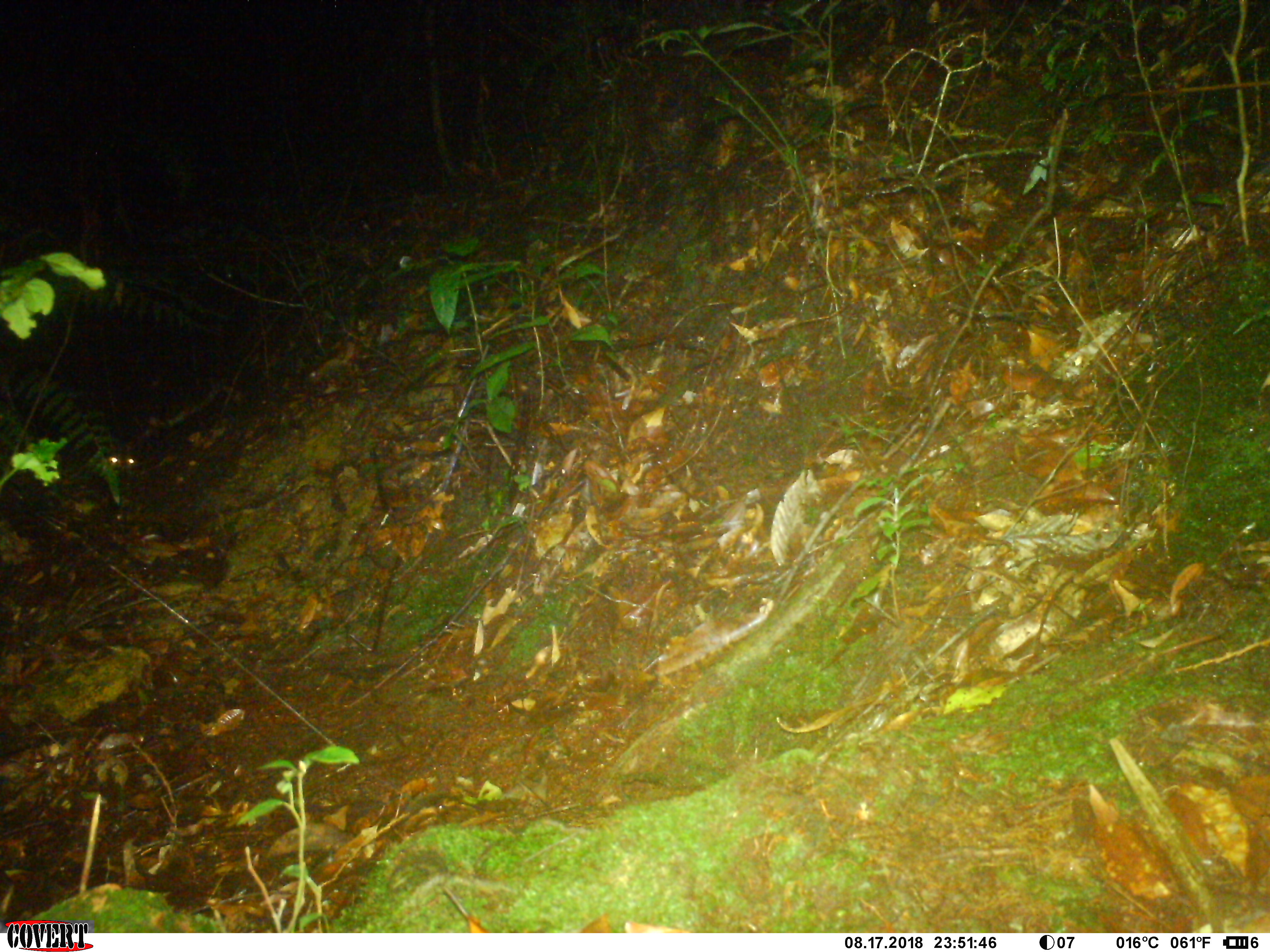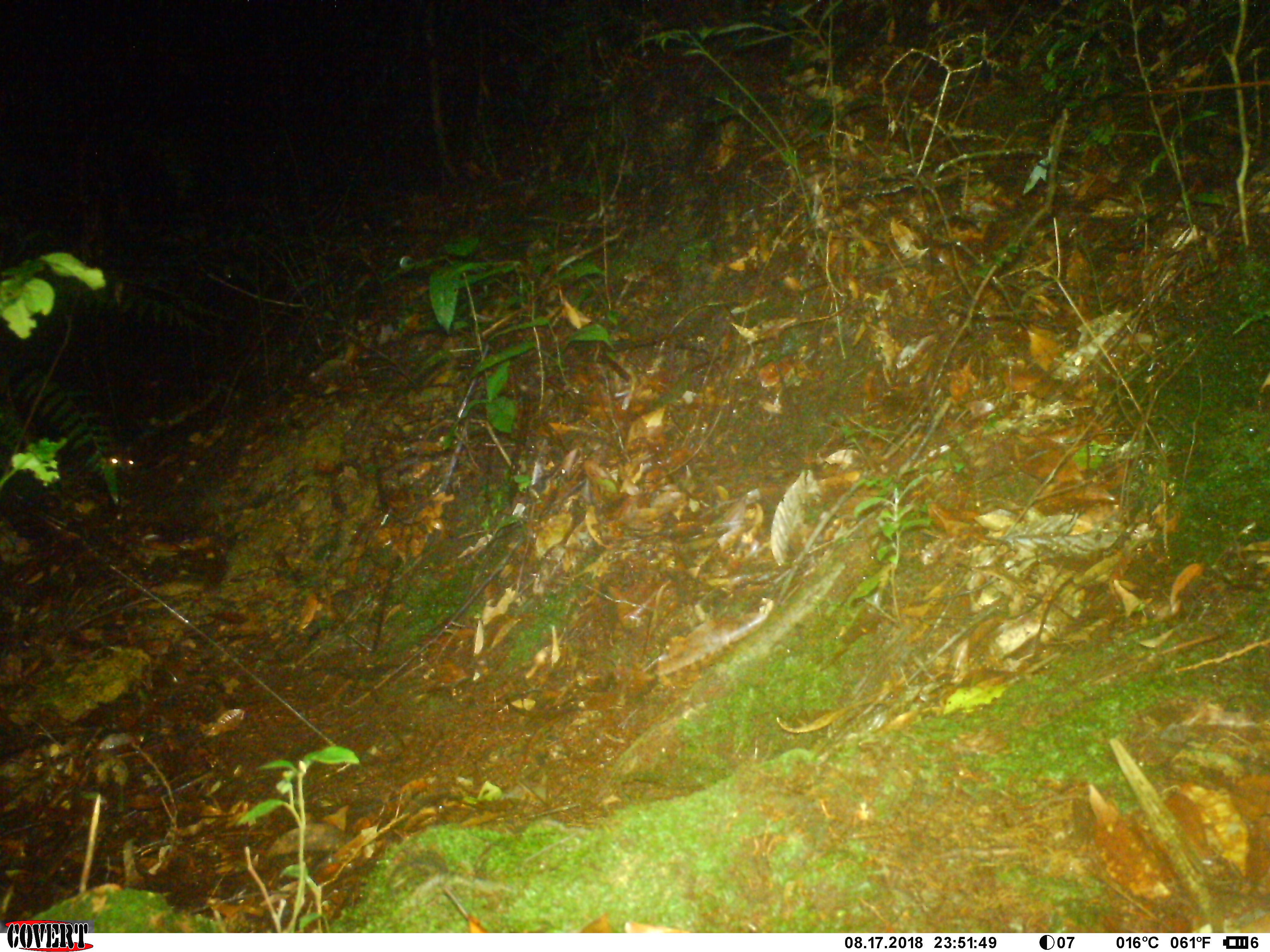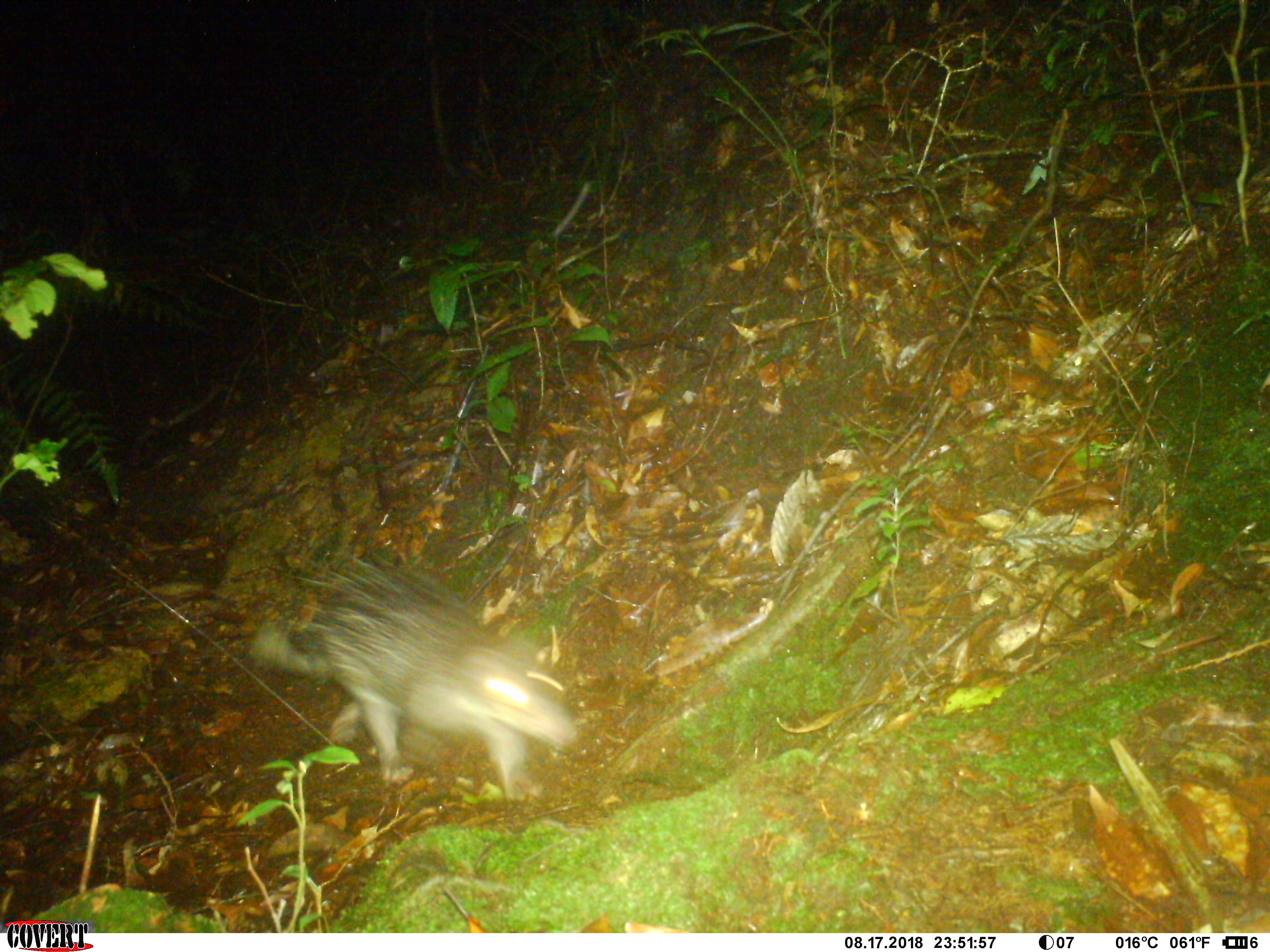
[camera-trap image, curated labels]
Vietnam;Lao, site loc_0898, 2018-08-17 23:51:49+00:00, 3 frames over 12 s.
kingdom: Animalia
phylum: Chordata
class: Mammalia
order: Rodentia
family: Hystricidae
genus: Atherurus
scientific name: Atherurus macrourus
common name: asiatic brush-tailed porcupine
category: asiatic brush tailed porcupine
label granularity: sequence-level